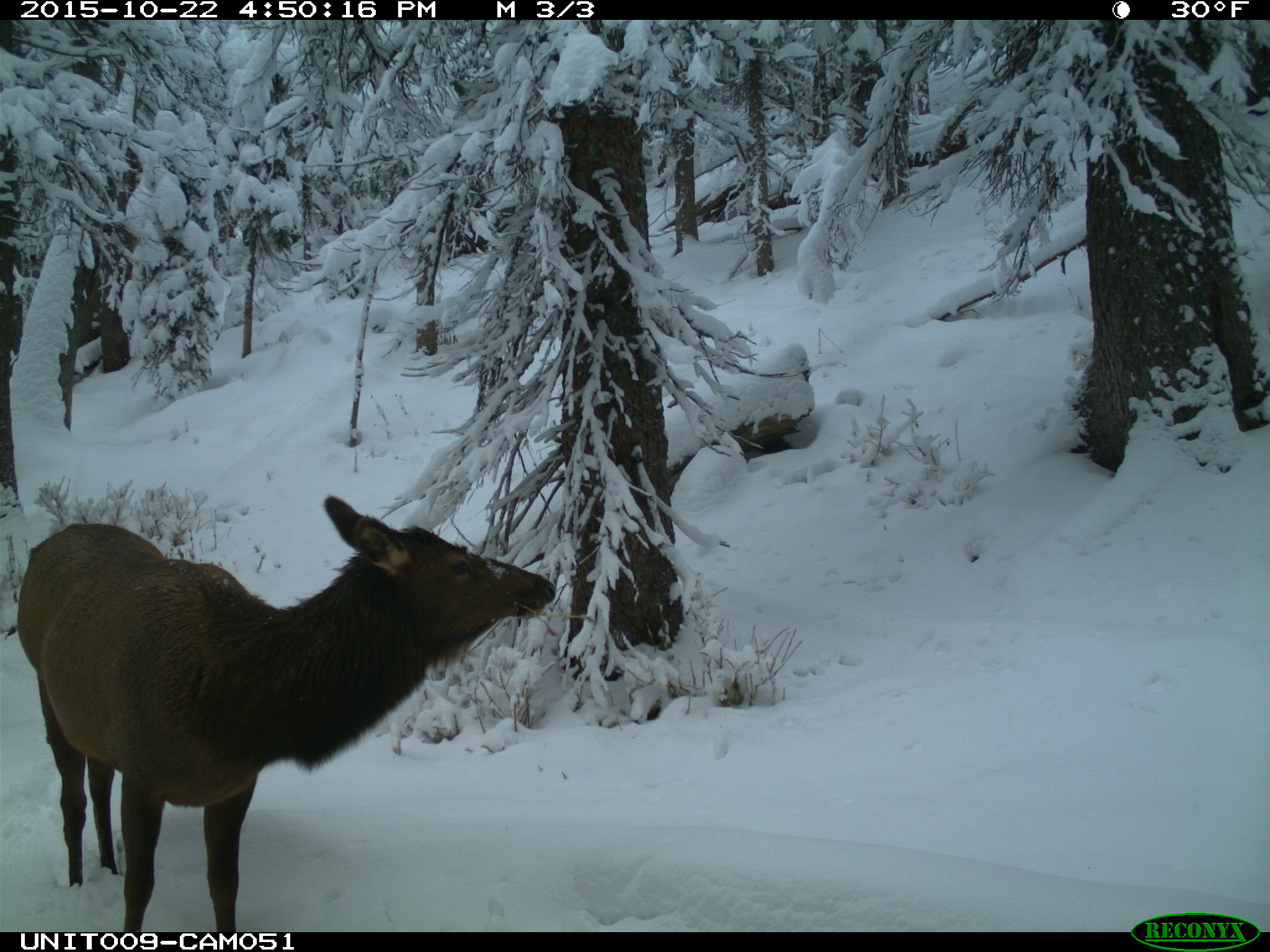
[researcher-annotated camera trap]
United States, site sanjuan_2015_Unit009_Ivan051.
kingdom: Animalia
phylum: Chordata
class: Mammalia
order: Artiodactyla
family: Cervidae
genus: Cervus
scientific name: Cervus elaphus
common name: red deer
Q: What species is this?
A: Cervus elaphus (red deer).